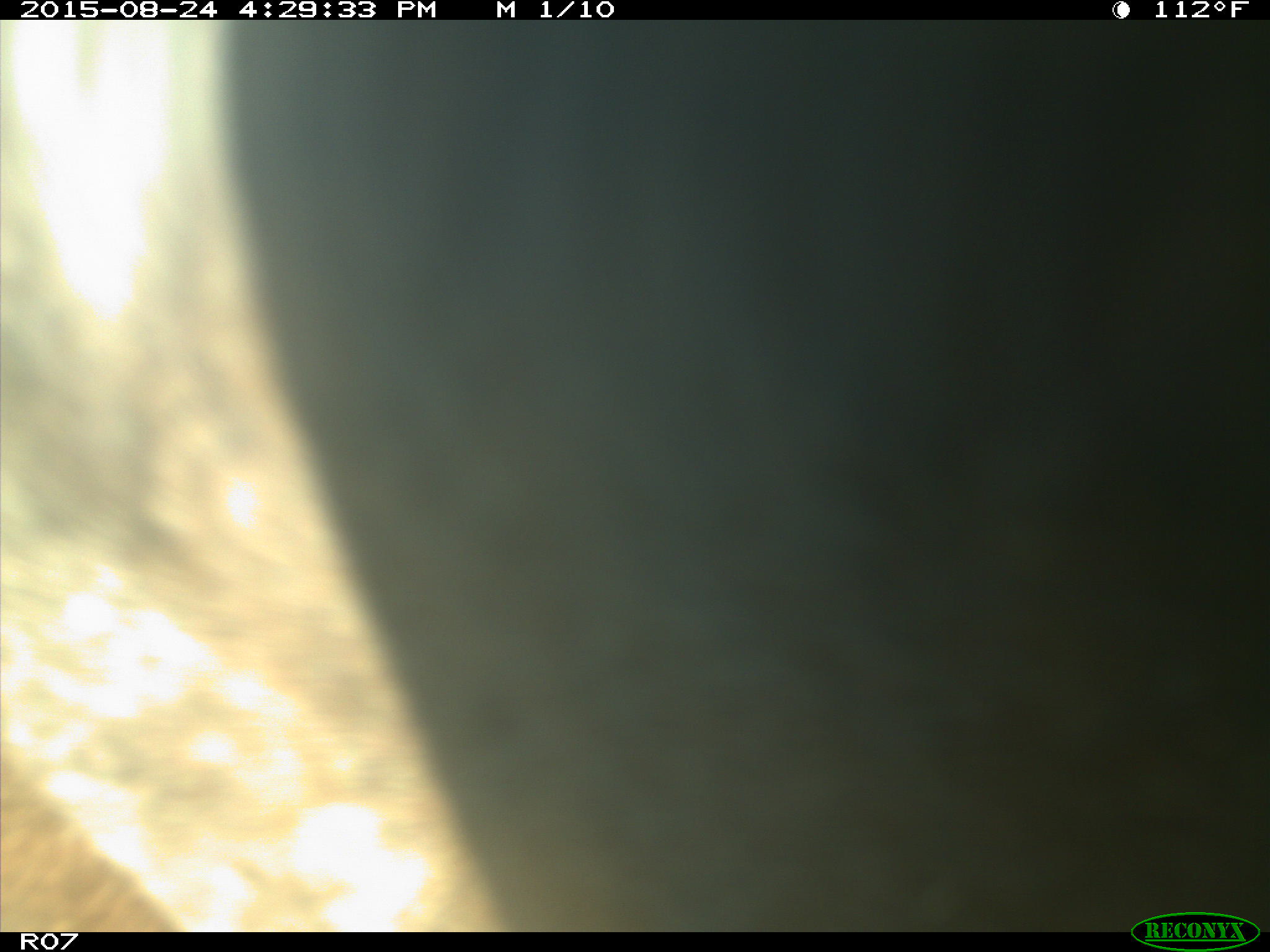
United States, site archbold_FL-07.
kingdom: Animalia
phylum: Chordata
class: Mammalia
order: Artiodactyla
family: Bovidae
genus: Bos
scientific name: Bos taurus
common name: domestic cow